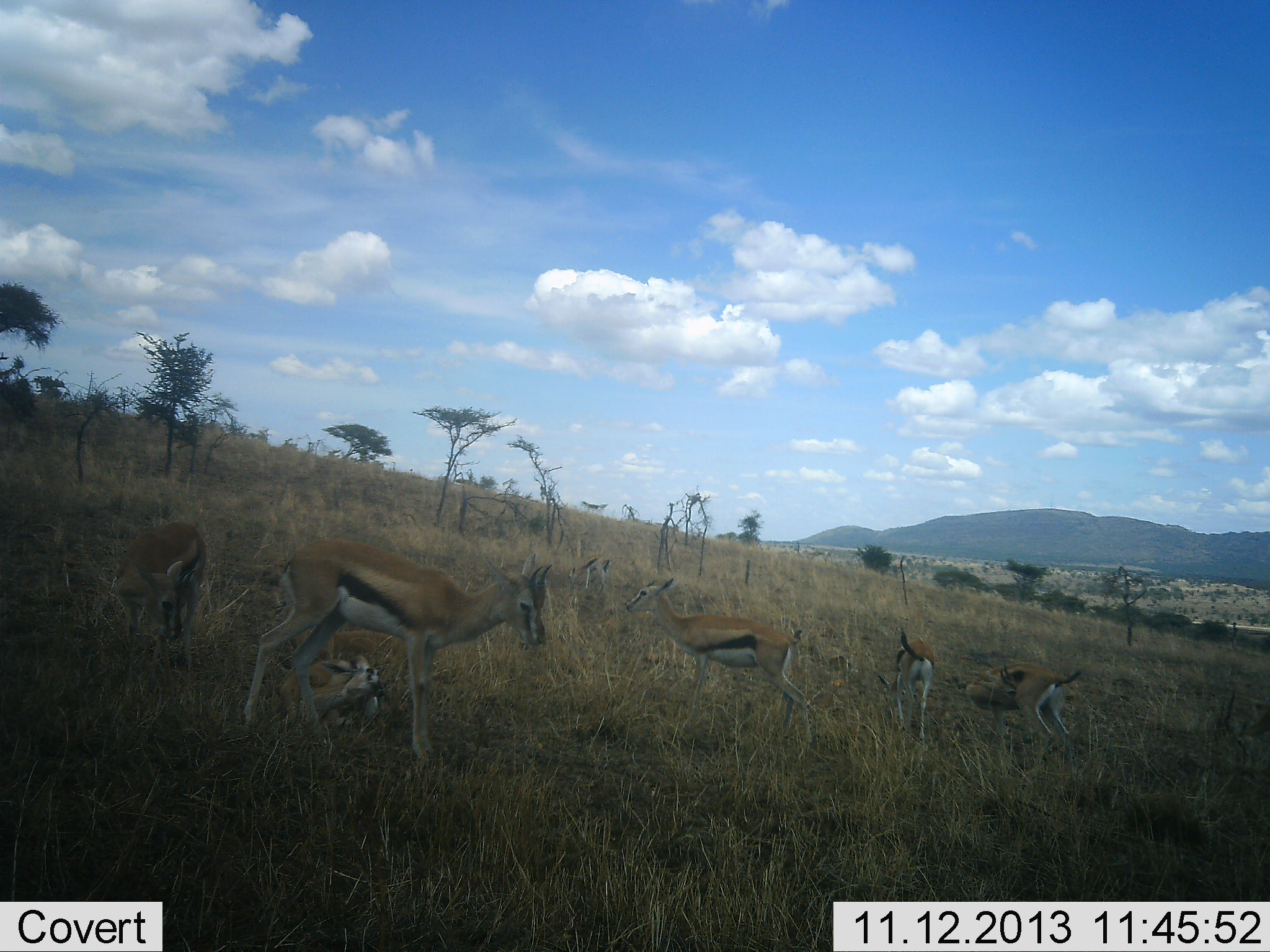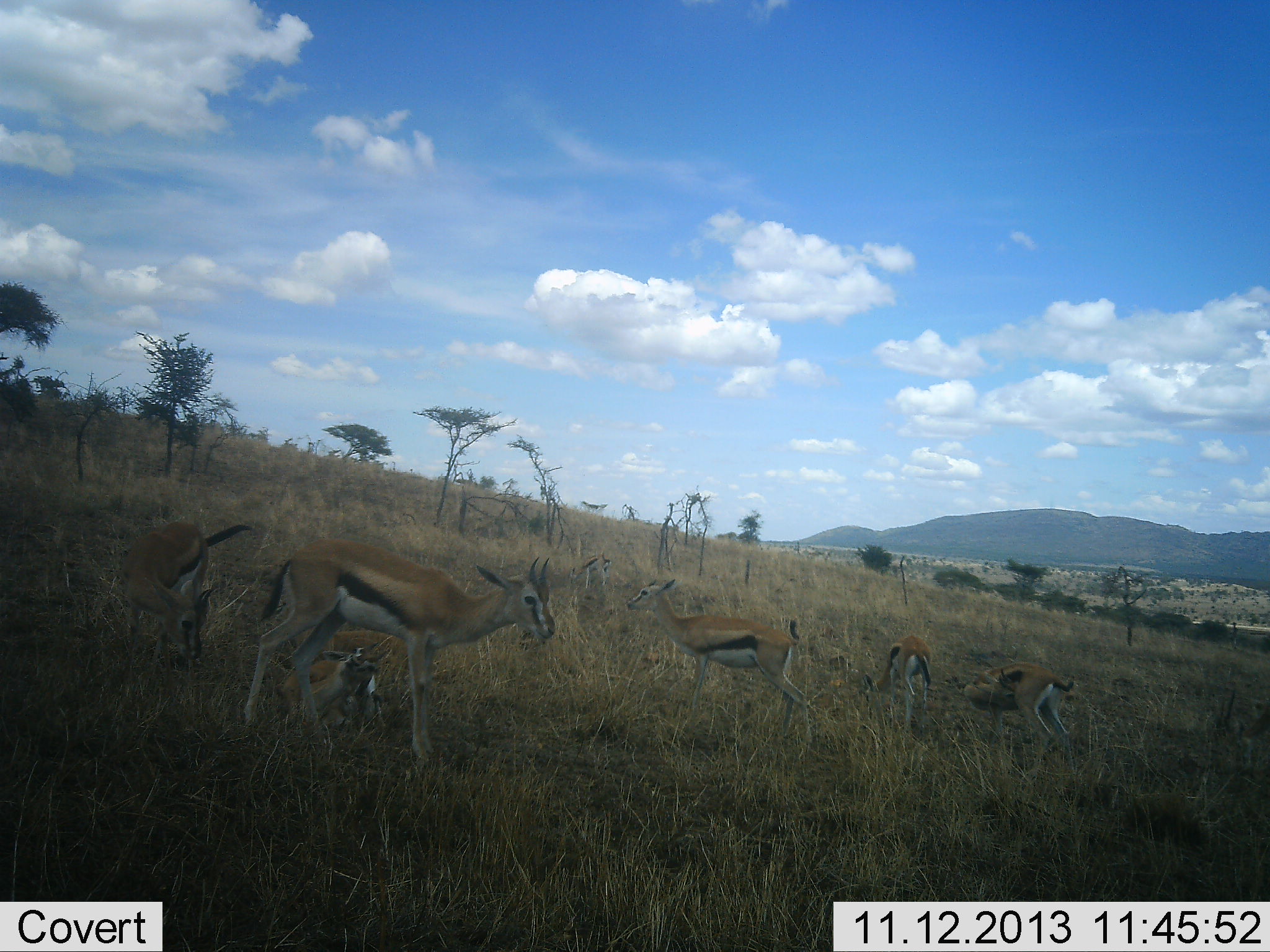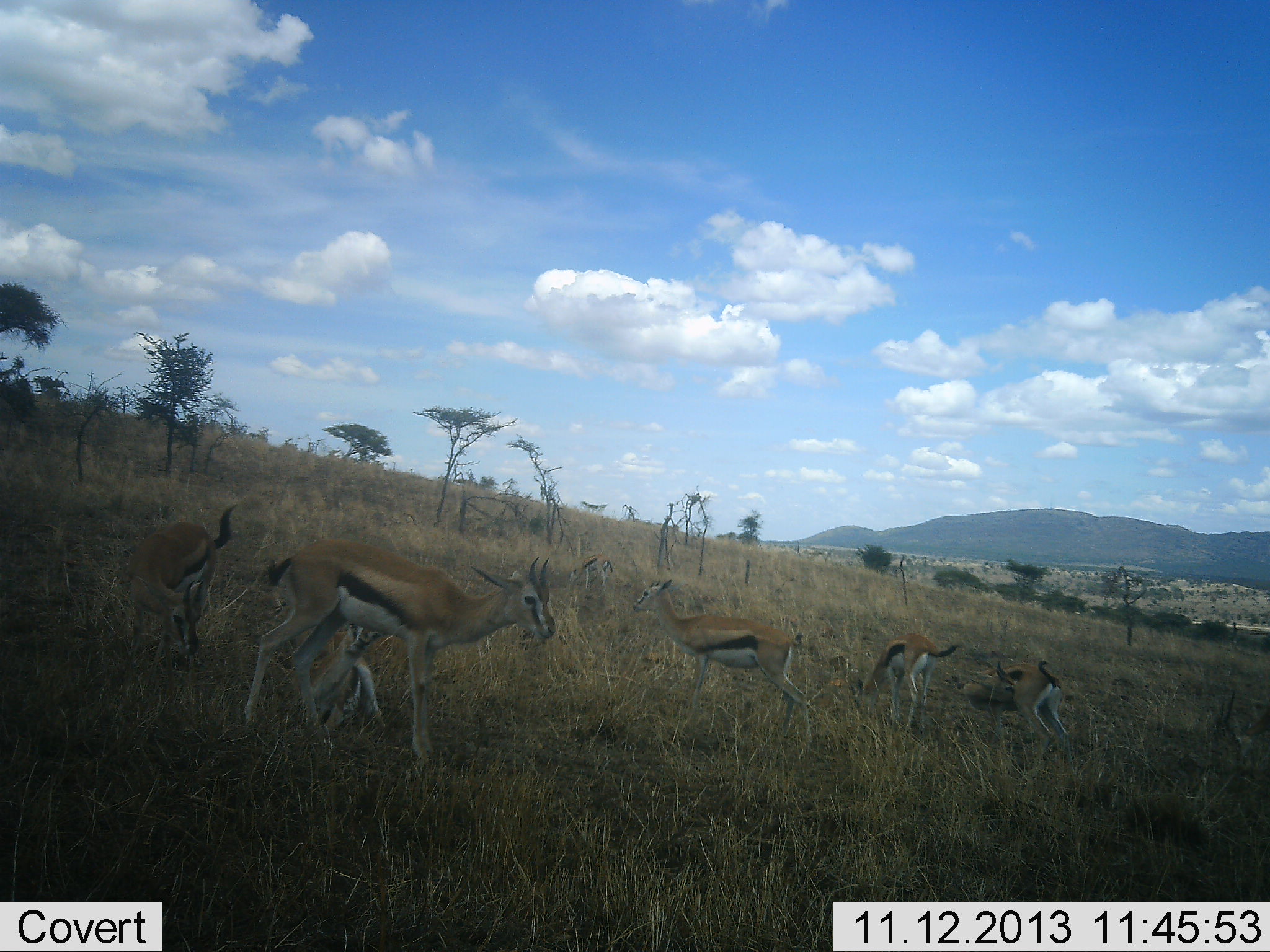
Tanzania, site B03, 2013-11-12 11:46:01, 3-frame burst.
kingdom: Animalia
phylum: Chordata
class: Mammalia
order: Artiodactyla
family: Bovidae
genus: Eudorcas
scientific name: Eudorcas thomsonii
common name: thomson's gazelle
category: gazellethomsons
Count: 7.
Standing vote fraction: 70%.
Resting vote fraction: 80%.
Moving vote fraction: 20%.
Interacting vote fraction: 0%.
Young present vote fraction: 10%.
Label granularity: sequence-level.